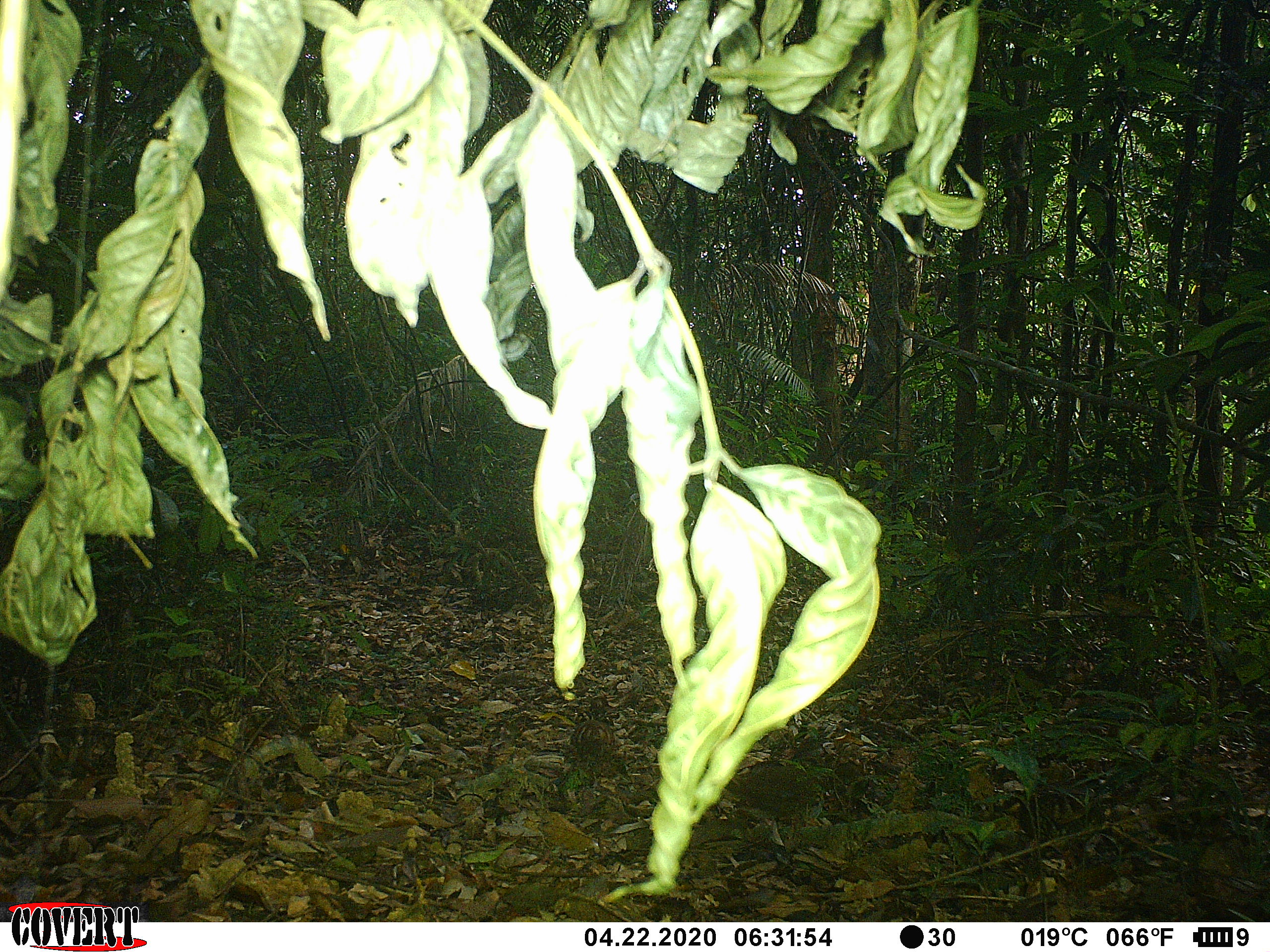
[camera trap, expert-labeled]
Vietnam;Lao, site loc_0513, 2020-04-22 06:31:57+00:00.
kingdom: Animalia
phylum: Chordata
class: Aves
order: Galliformes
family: Phasianidae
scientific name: Phasianidae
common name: partridge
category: unidentified partridge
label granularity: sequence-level